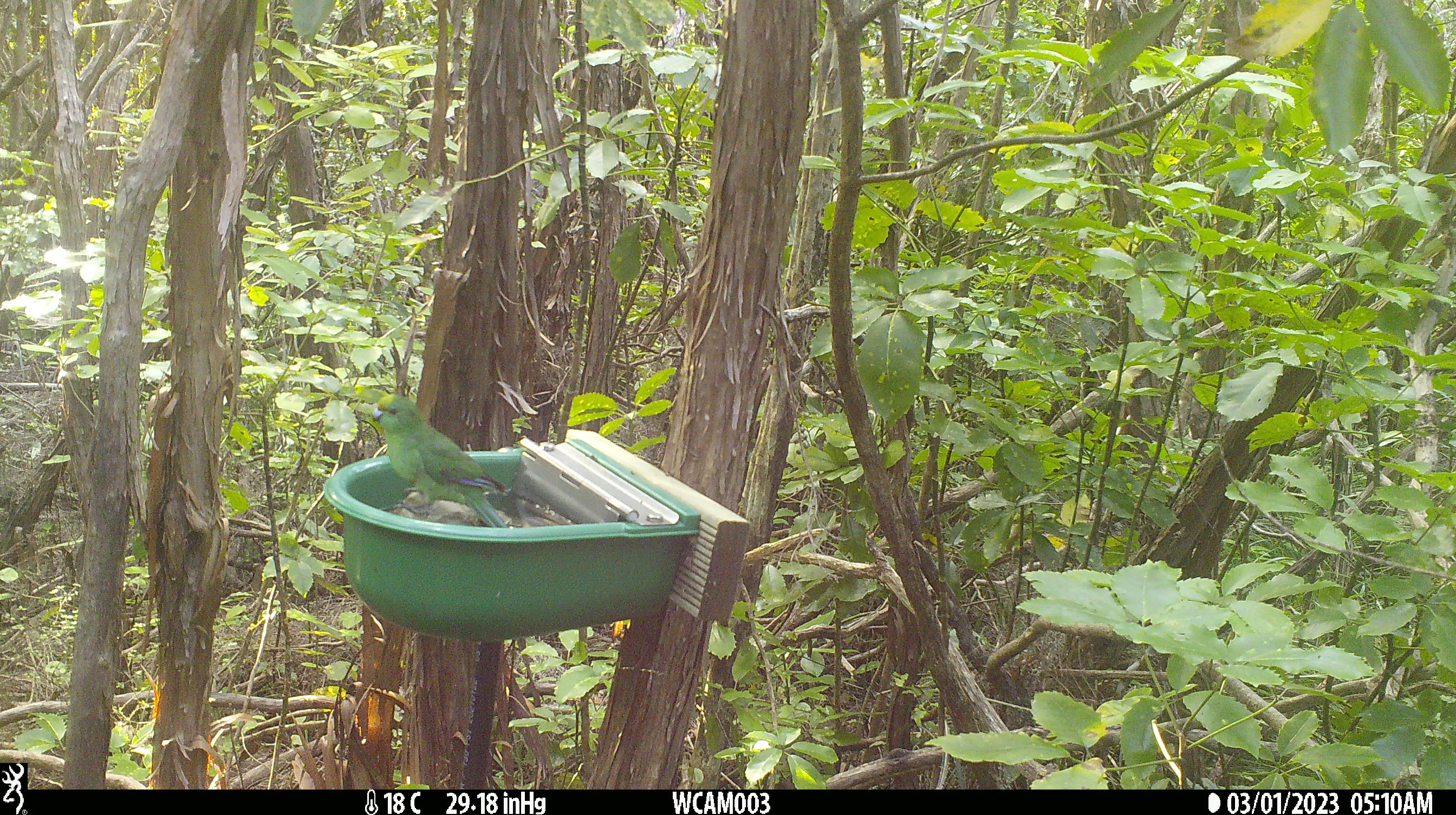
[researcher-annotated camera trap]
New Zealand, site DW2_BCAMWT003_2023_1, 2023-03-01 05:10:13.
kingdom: Animalia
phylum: Chordata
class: Aves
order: Psittaciformes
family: Psittaculidae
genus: Cyanoramphus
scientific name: Cyanoramphus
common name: parakeet